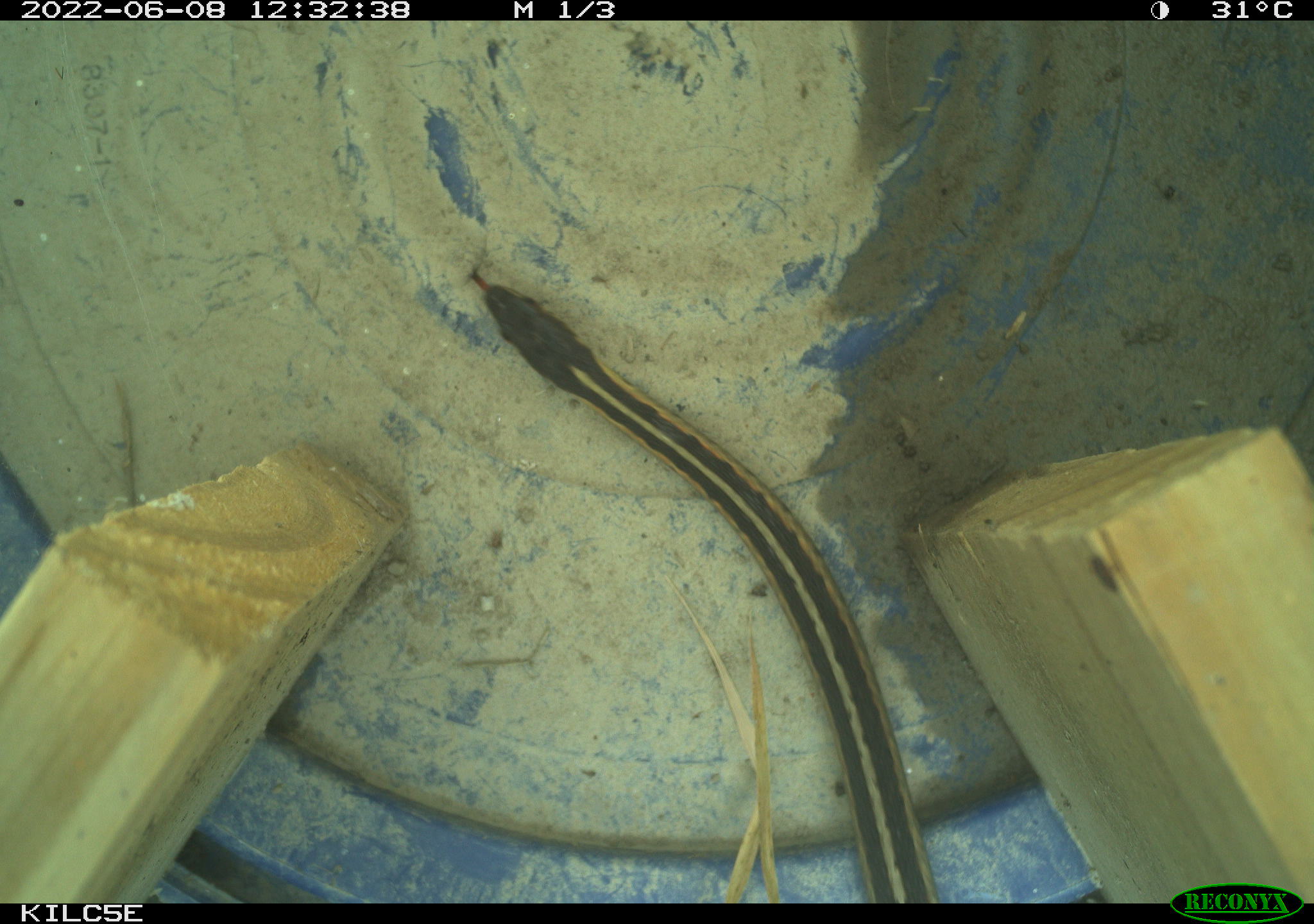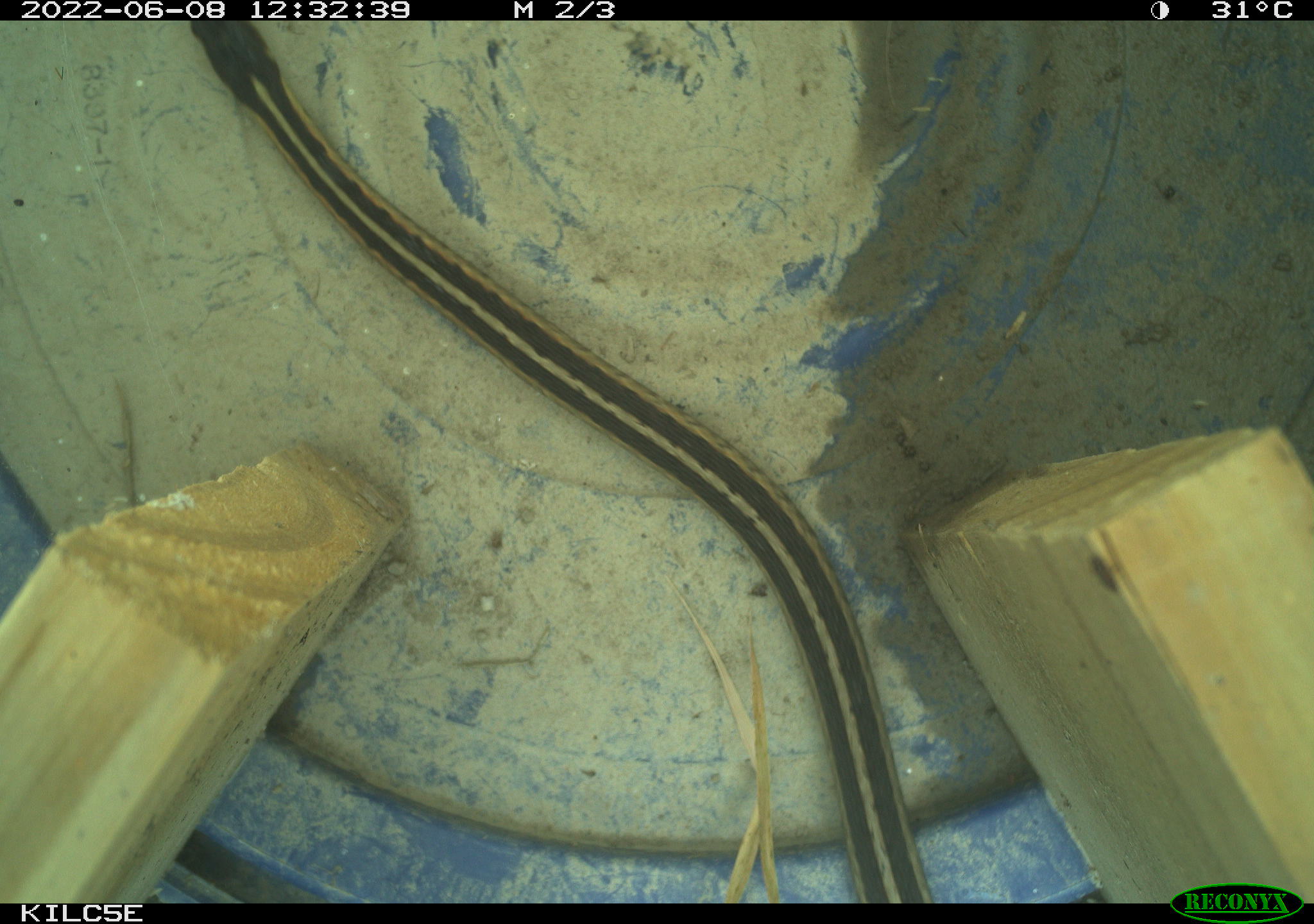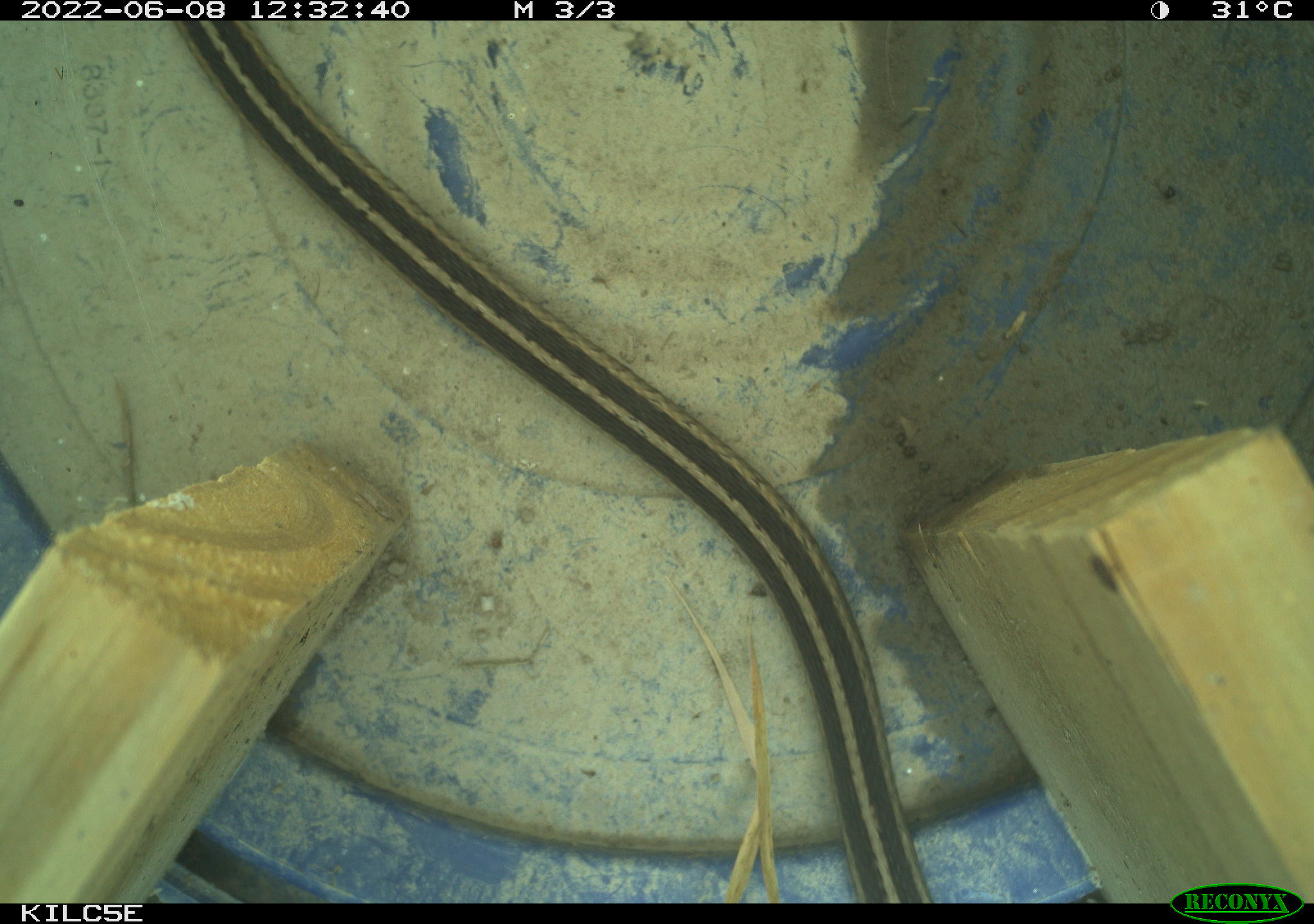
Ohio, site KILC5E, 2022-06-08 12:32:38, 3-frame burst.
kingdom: Animalia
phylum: Chordata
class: Reptilia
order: Squamata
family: Colubridae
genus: Thamnophis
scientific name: Thamnophis sirtalis sirtalis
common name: eastern gartersnake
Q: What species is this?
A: Eastern gartersnake (Thamnophis sirtalis sirtalis).